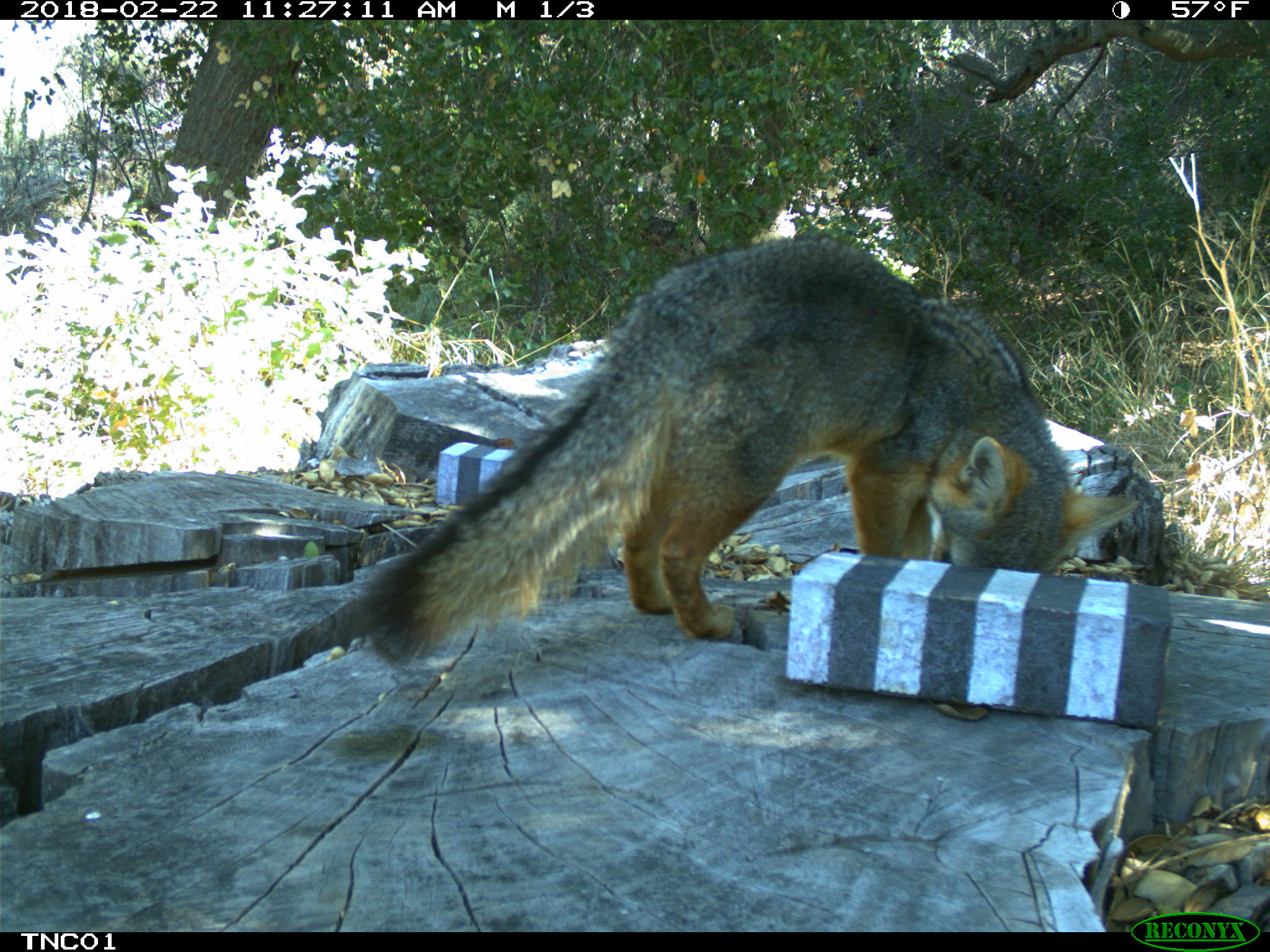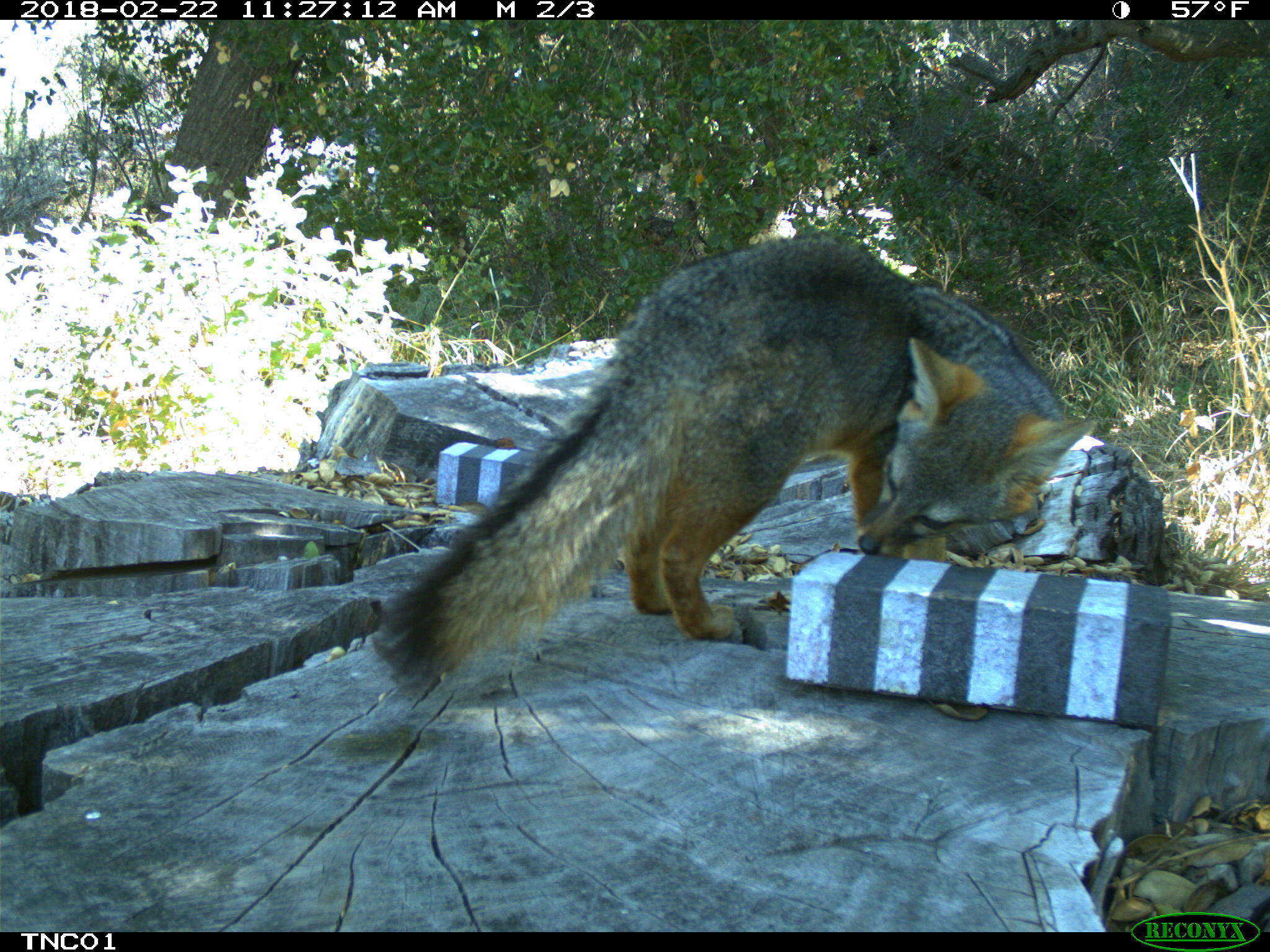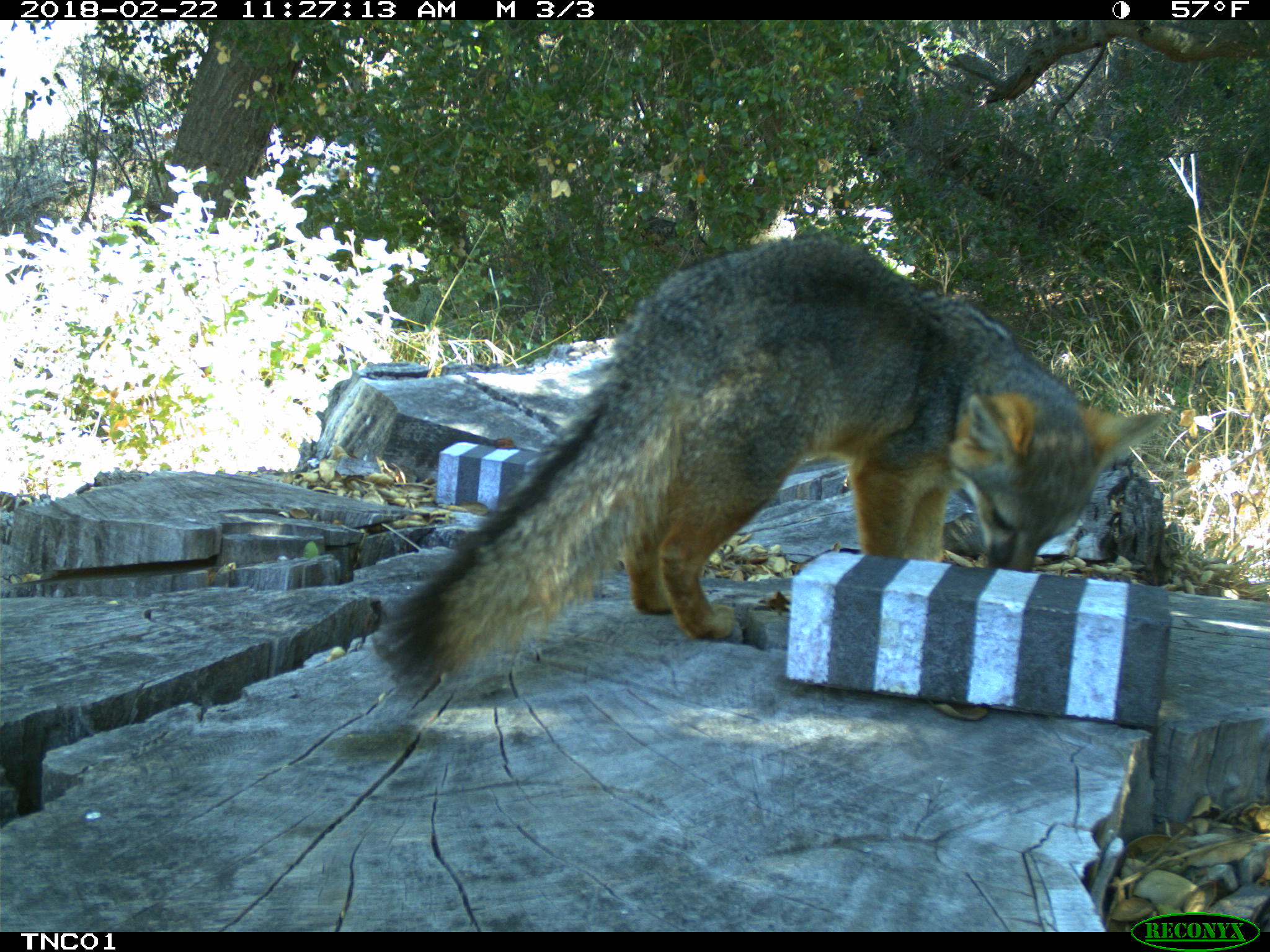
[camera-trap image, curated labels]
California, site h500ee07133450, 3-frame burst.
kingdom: Animalia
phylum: Chordata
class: Mammalia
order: Carnivora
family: Canidae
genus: Urocyon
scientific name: Urocyon littoralis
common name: island fox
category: fox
Fox (island fox) (Urocyon littoralis).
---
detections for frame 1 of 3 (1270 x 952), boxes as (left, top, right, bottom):
fox: (358, 236, 1139, 668)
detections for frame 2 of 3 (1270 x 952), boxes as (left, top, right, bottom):
fox: (371, 234, 1096, 695)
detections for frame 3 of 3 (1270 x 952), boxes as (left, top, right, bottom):
fox: (377, 240, 1163, 694)